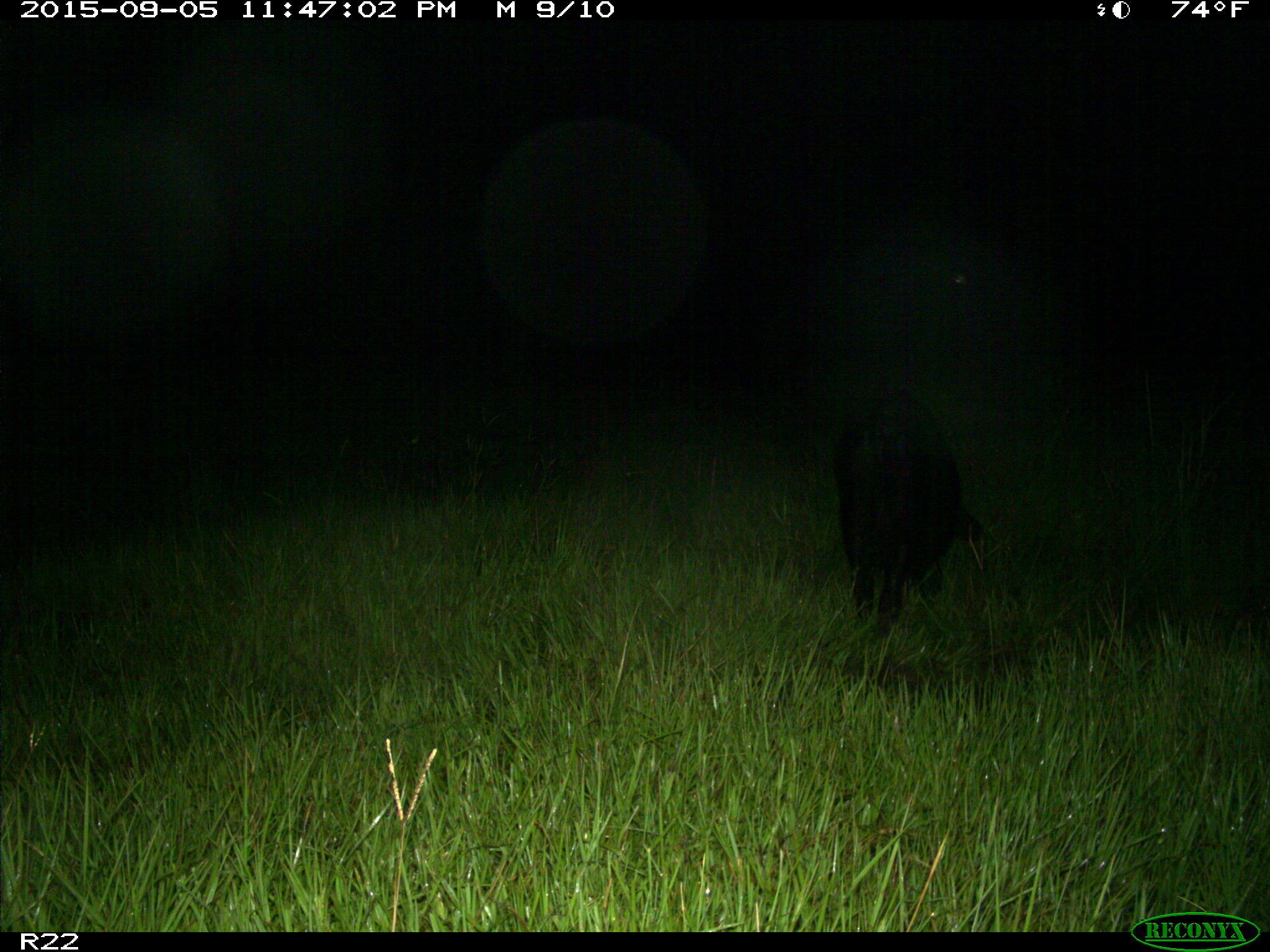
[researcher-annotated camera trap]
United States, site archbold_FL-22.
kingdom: Animalia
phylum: Chordata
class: Mammalia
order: Artiodactyla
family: Suidae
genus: Sus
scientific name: Sus scrofa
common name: wild boar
Sus scrofa (wild boar).